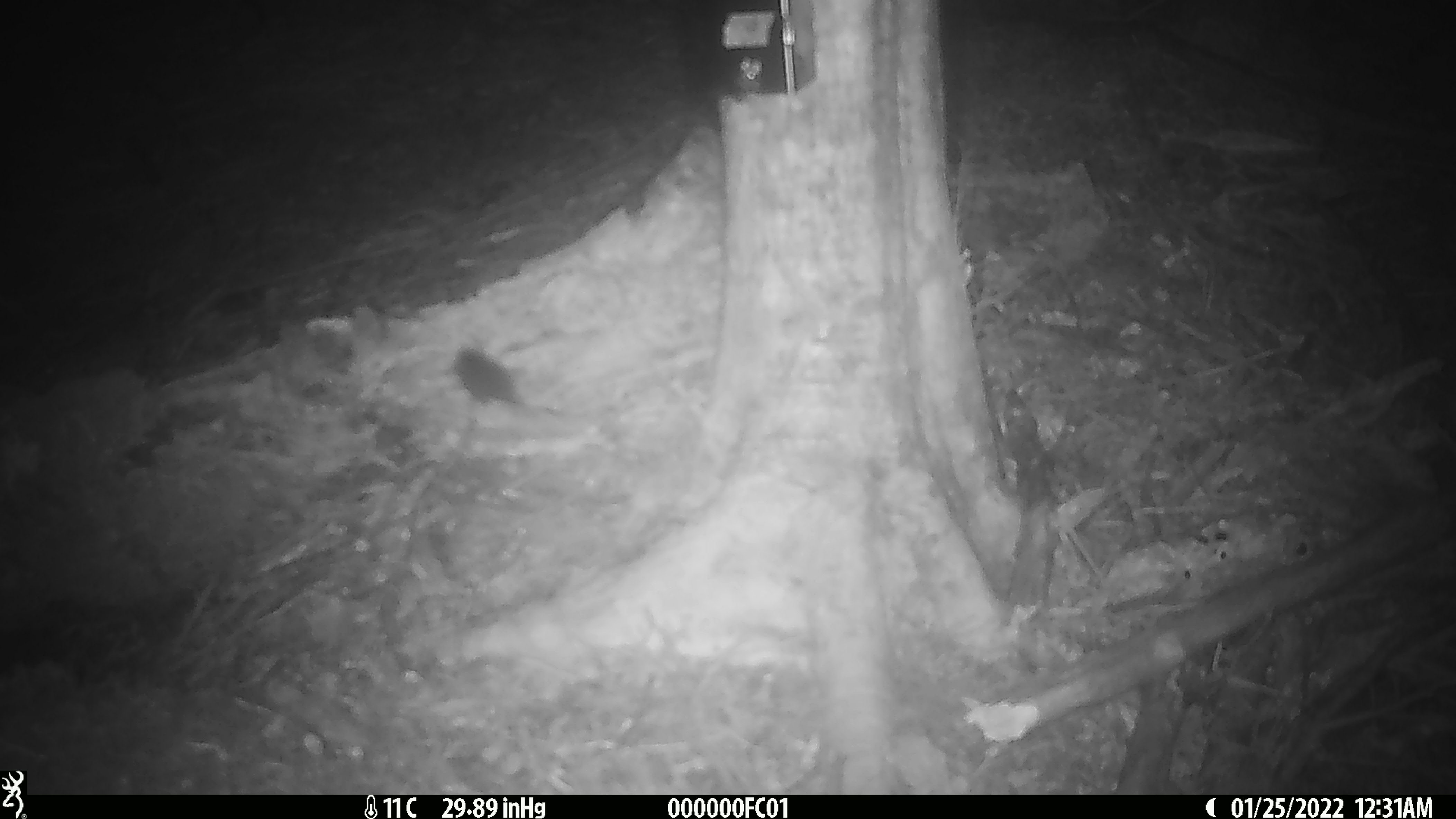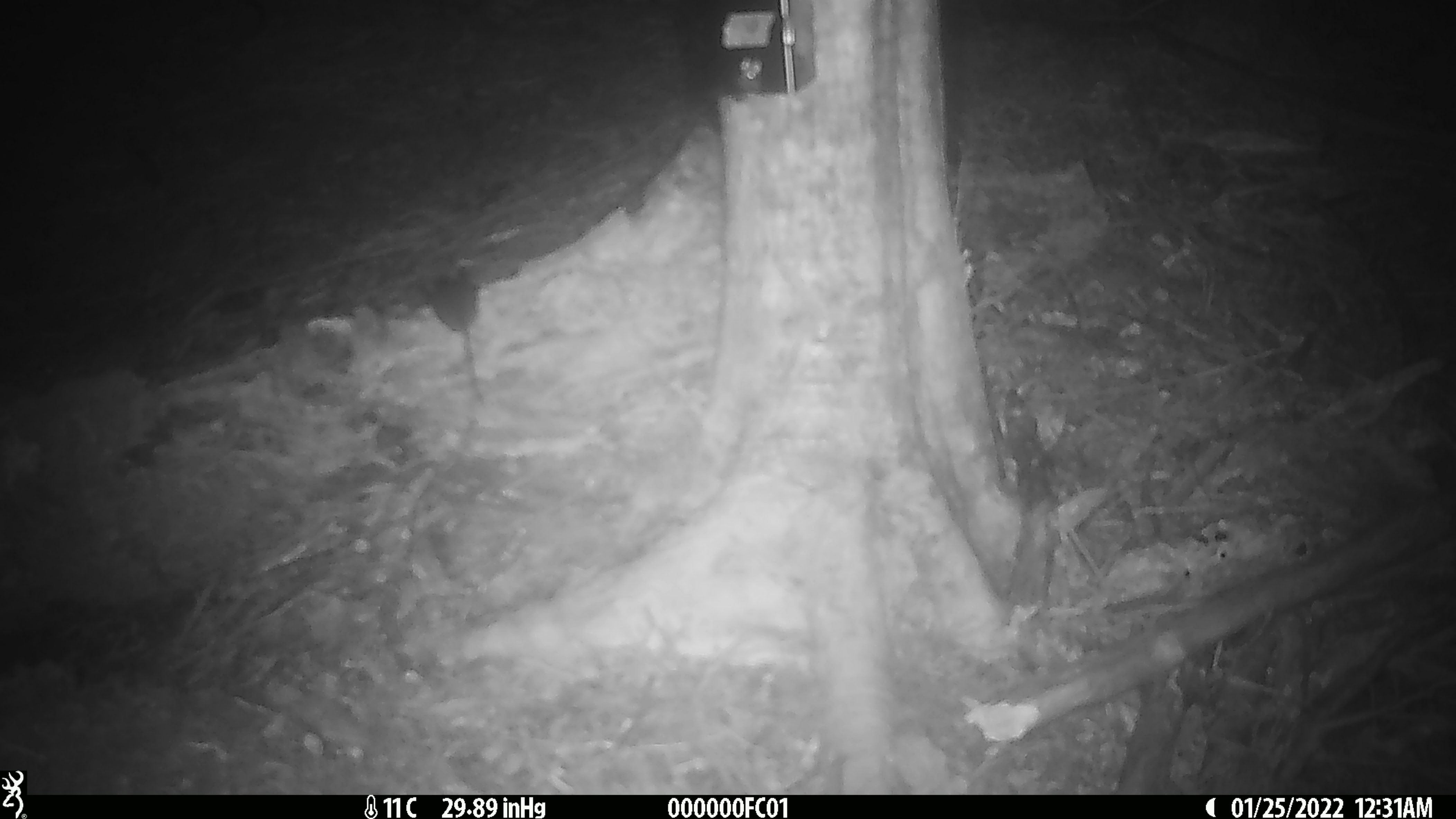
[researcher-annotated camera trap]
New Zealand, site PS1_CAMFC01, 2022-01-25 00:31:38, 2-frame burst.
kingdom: Animalia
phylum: Chordata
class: Mammalia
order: Rodentia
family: Muridae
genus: Mus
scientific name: Mus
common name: mouse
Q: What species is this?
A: Mouse (Mus).